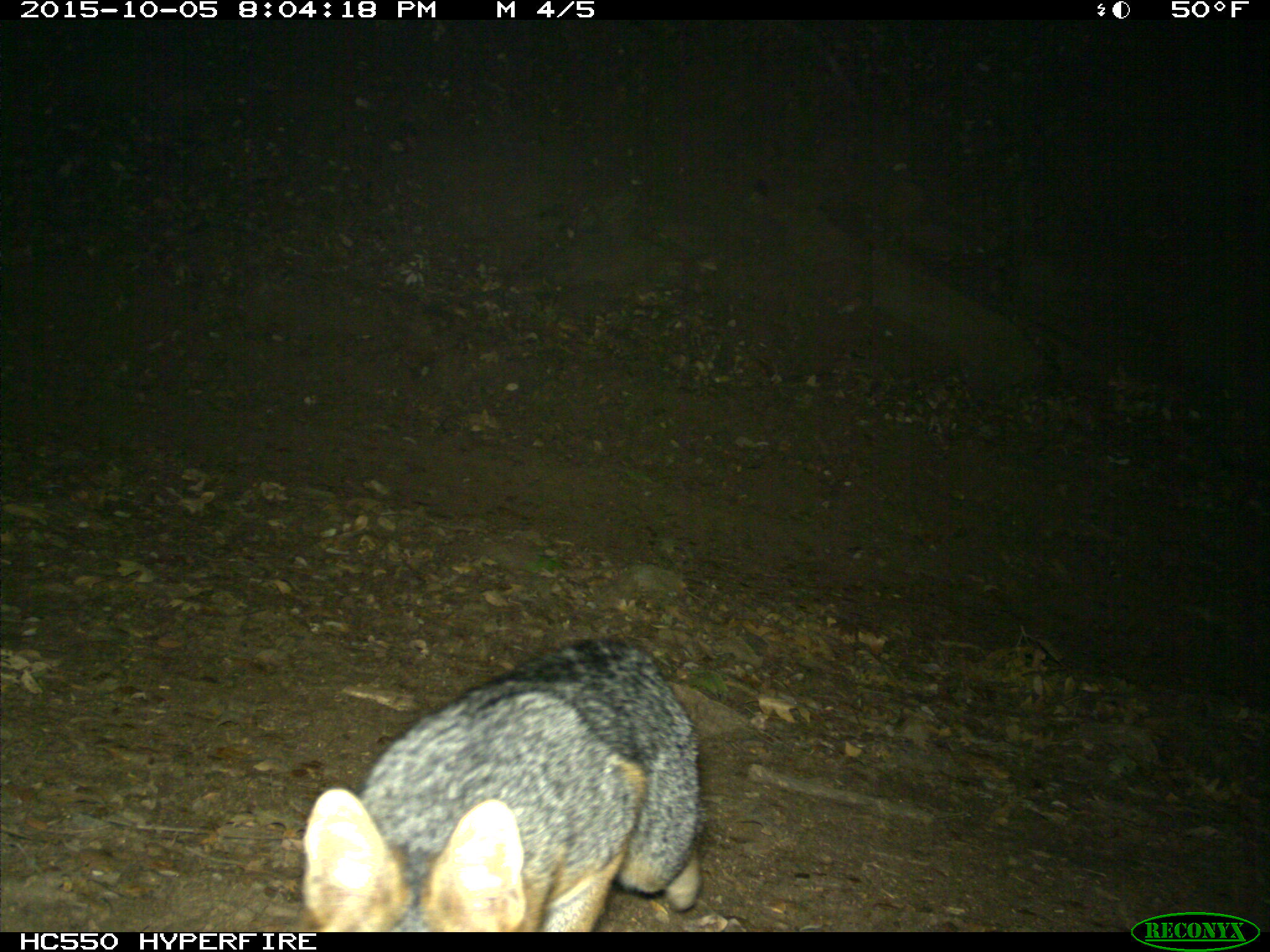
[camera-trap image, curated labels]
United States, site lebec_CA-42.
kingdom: Animalia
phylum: Chordata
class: Mammalia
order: Carnivora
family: Canidae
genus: Urocyon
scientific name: Urocyon cinereoargenteus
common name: gray fox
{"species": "Urocyon cinereoargenteus (gray fox)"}